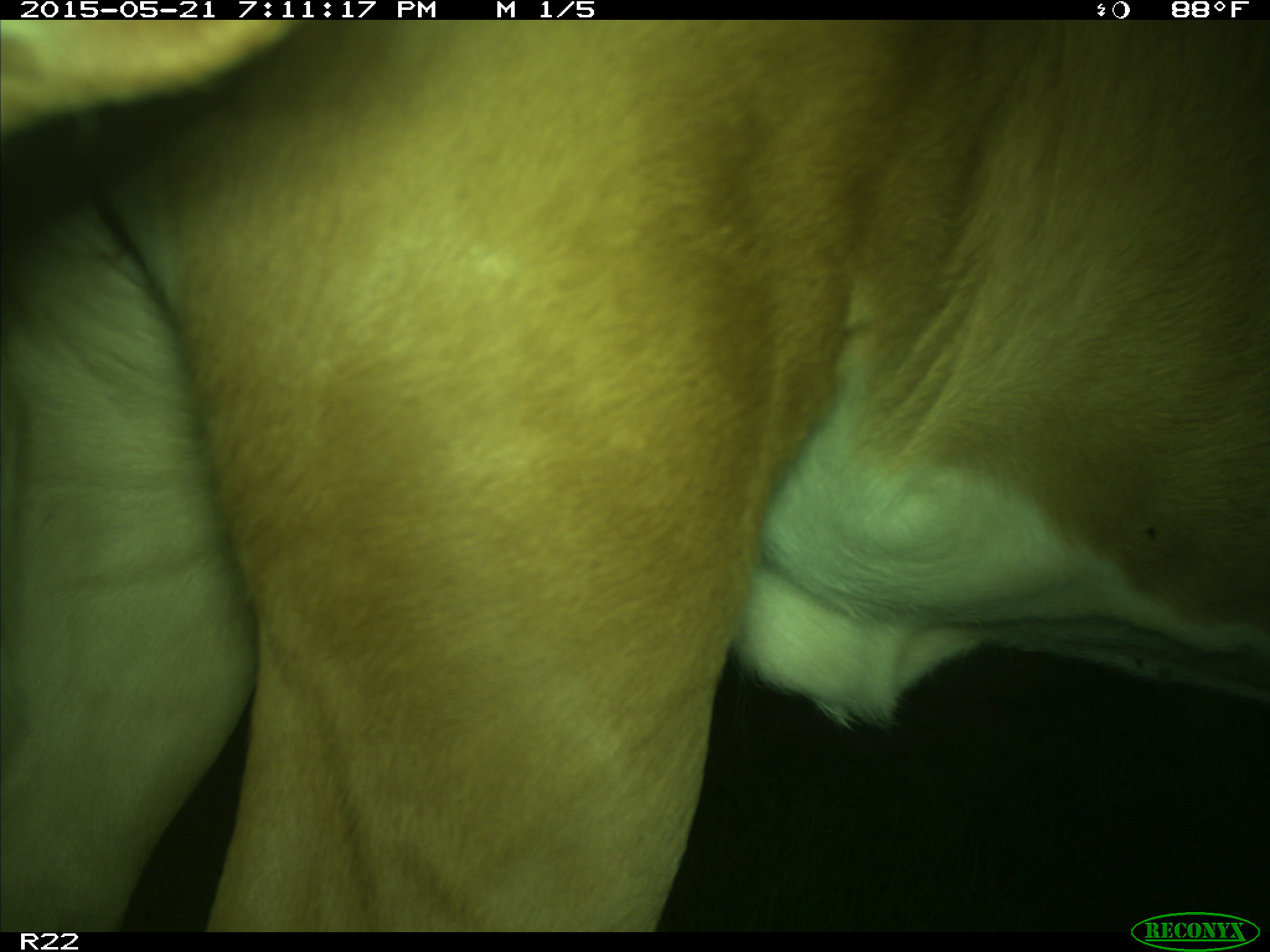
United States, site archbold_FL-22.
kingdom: Animalia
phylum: Chordata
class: Mammalia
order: Artiodactyla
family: Bovidae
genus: Bos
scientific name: Bos taurus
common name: domestic cow